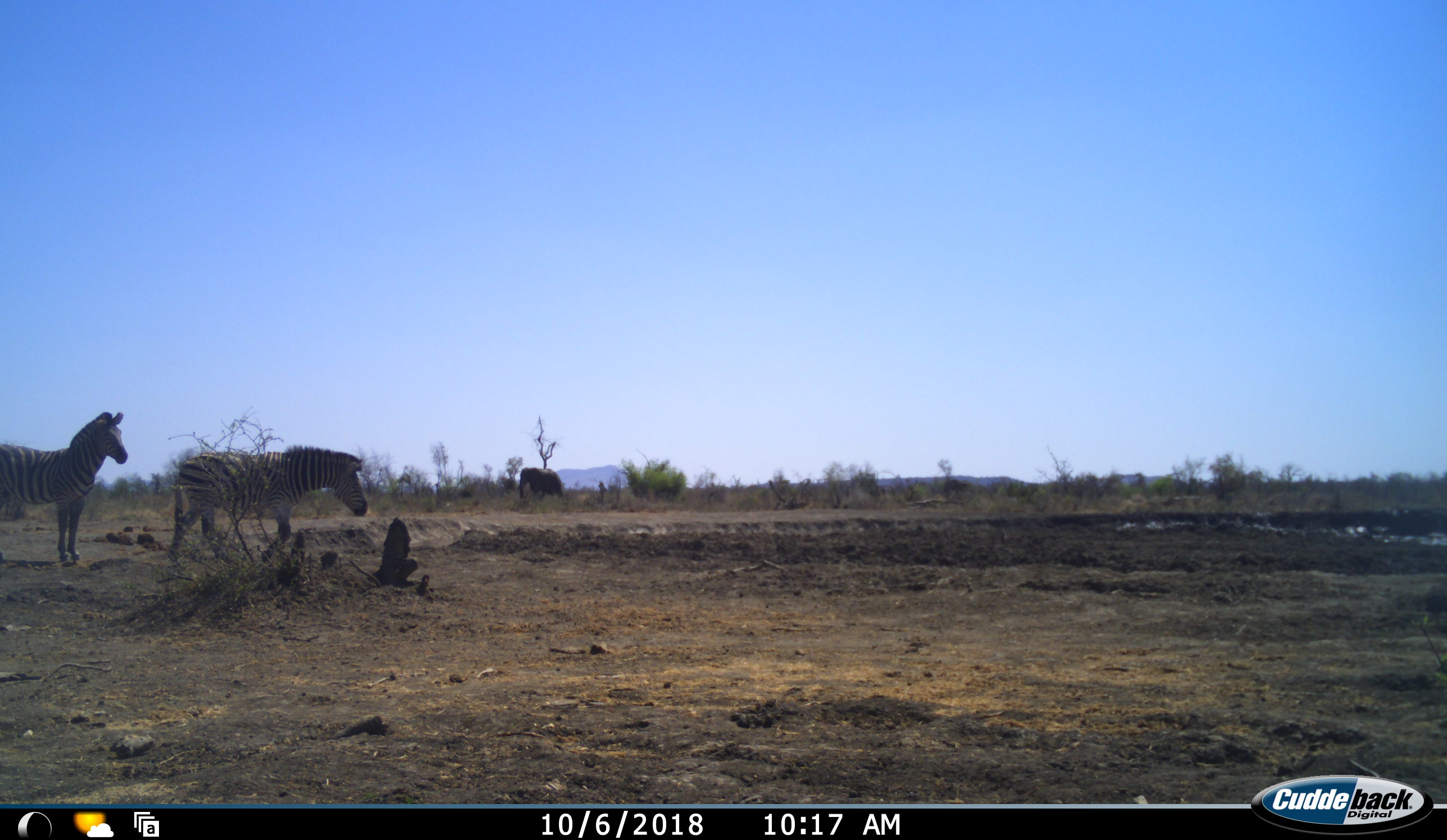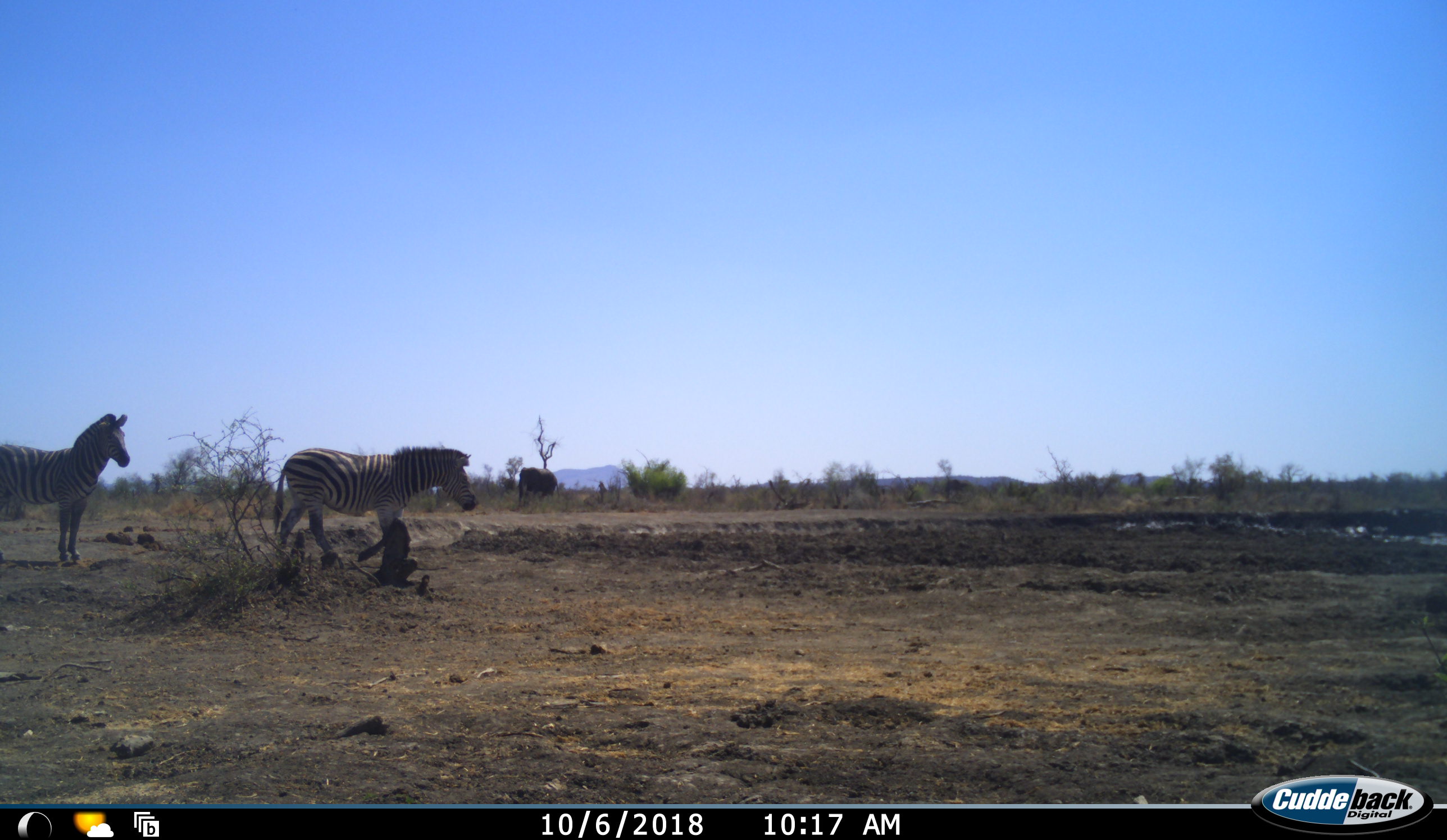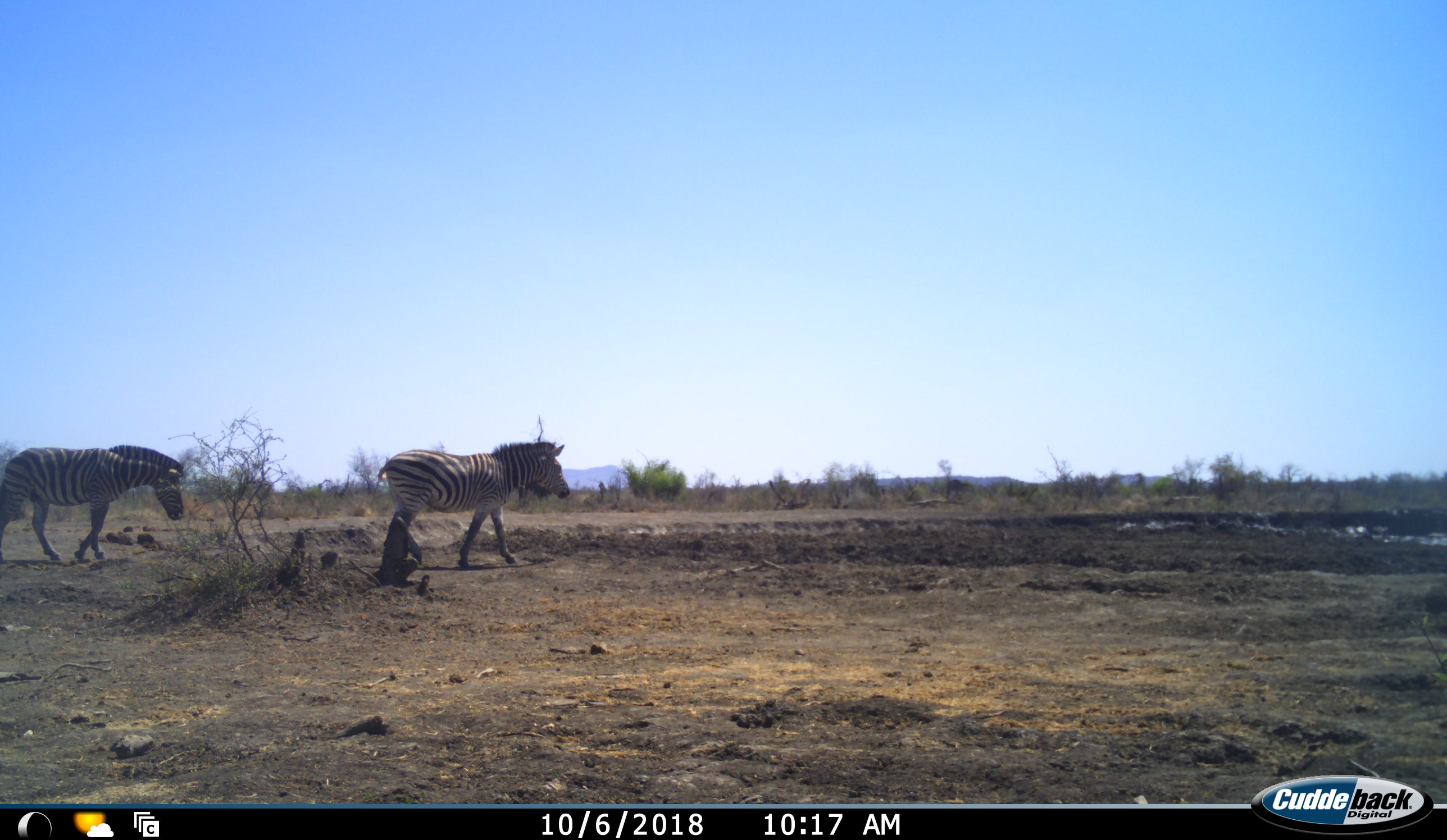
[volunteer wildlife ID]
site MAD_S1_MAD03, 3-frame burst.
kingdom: Animalia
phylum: Chordata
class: Mammalia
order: Proboscidea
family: Elephantidae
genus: Loxodonta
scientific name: Loxodonta africana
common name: african bush elephant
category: elephant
Elephant (african bush elephant) (Loxodonta africana), count 1. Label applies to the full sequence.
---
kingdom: Animalia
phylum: Chordata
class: Mammalia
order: Perissodactyla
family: Equidae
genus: Equus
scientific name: Equus quagga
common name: plains zebra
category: zebraplains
Zebraplains (plains zebra) (Equus quagga), count 2. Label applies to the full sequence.